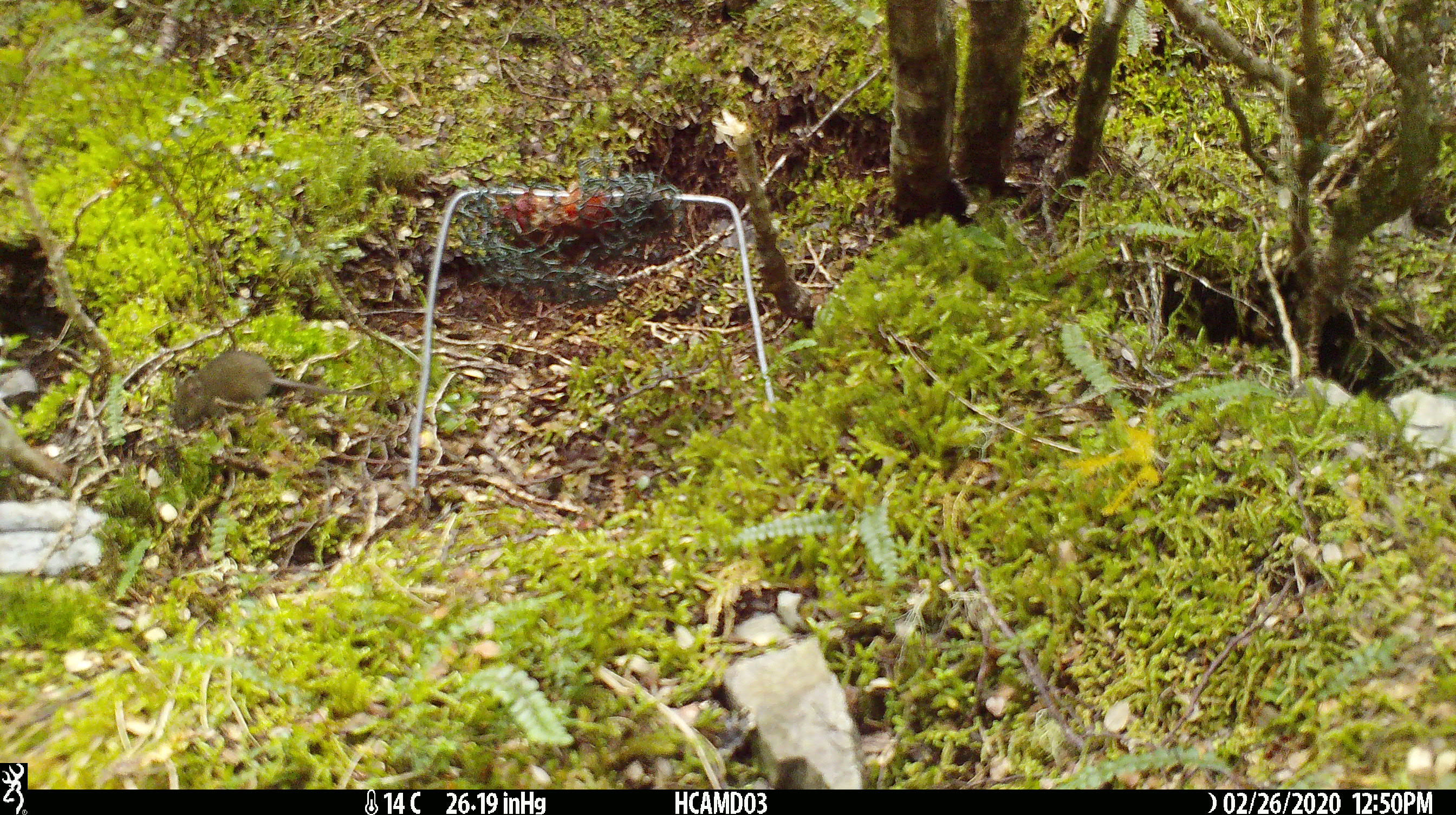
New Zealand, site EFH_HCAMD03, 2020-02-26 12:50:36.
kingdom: Animalia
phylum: Chordata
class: Mammalia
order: Rodentia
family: Muridae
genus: Mus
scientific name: Mus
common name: mouse